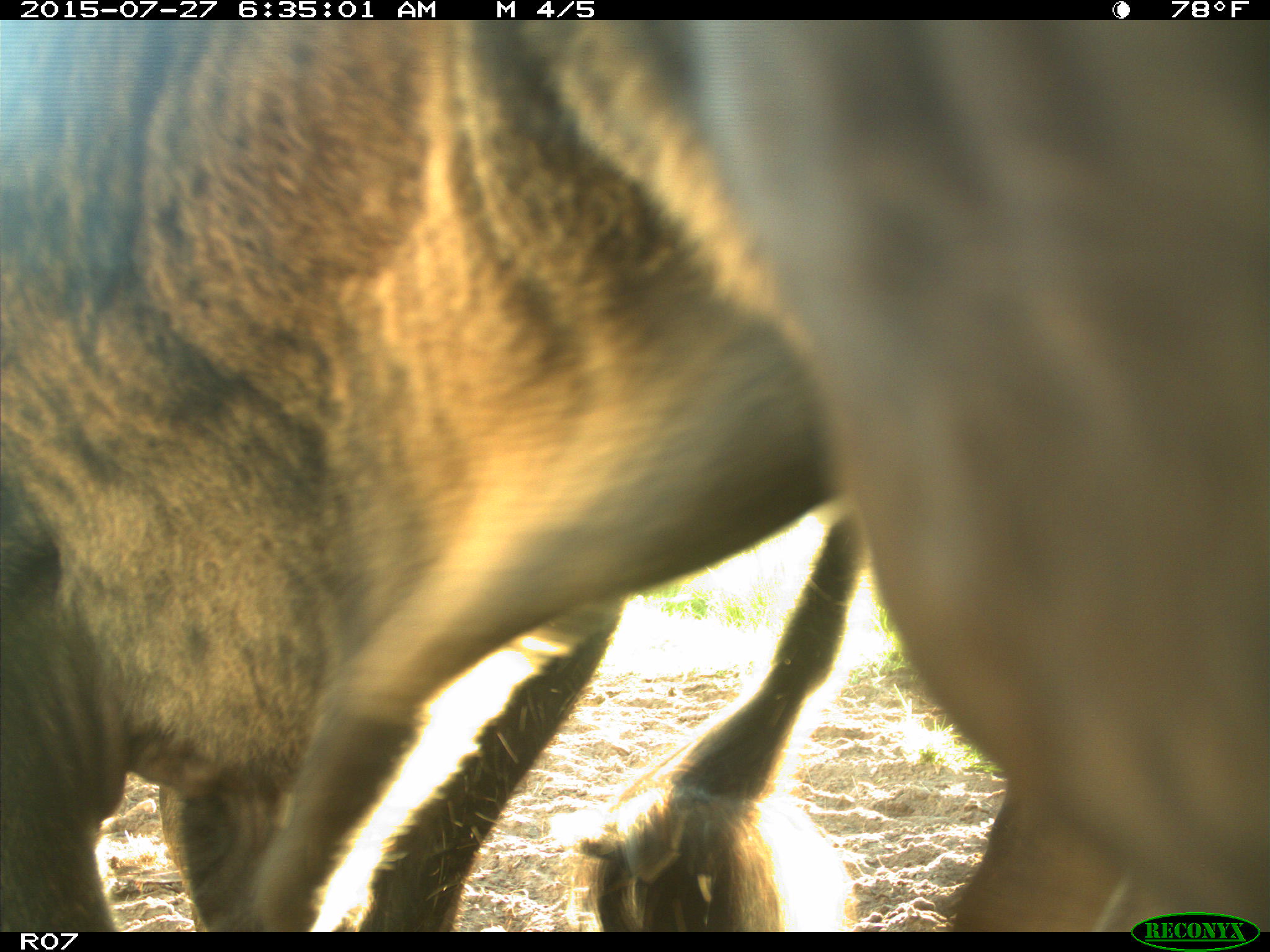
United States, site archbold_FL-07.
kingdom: Animalia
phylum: Chordata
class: Mammalia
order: Artiodactyla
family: Bovidae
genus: Bos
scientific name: Bos taurus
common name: domestic cow